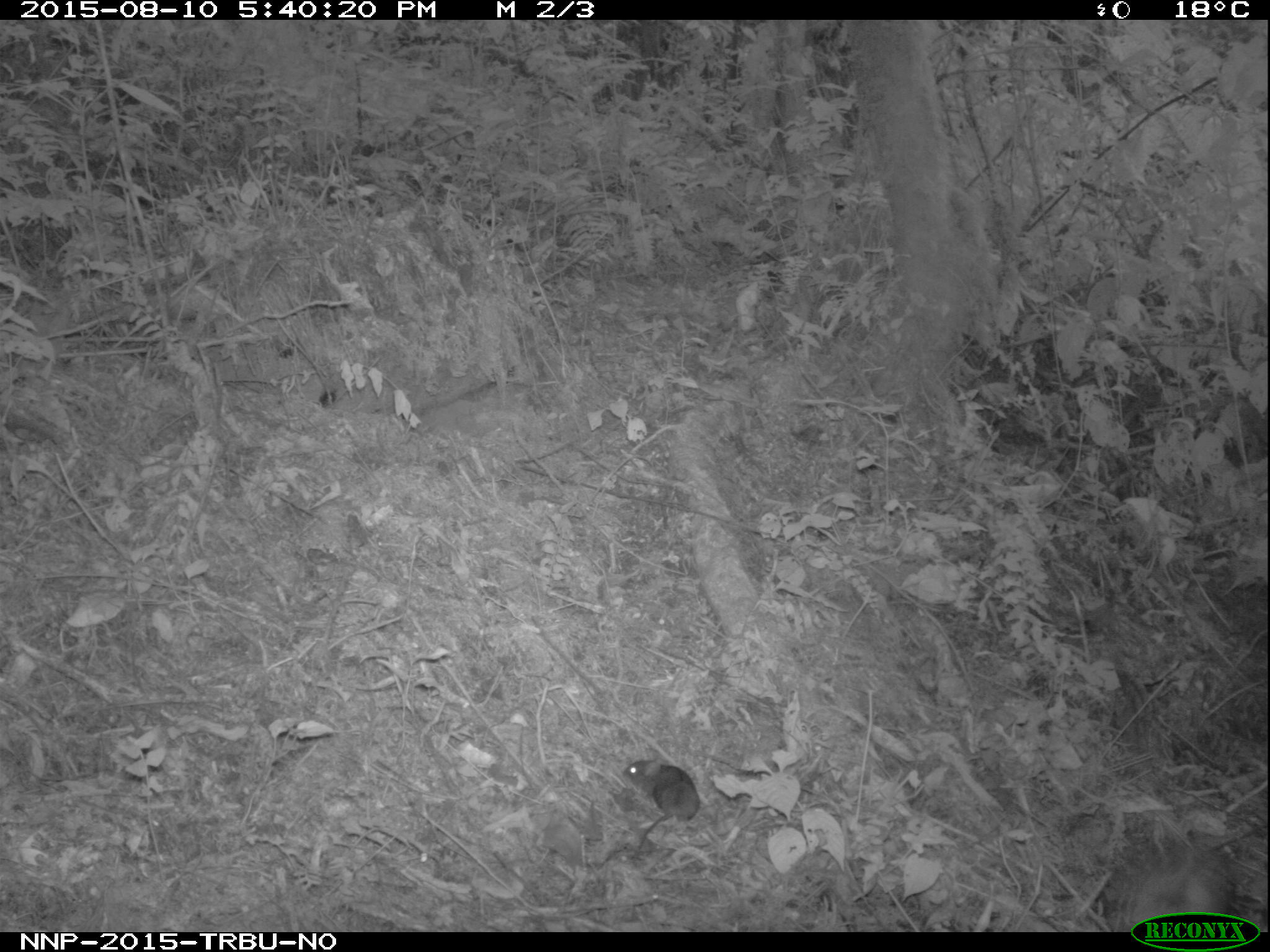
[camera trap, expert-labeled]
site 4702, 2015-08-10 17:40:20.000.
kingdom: Animalia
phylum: Chordata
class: Mammalia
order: Rodentia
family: Muridae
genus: Hybomys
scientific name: Hybomys univittatus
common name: one-striped forest mouse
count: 1